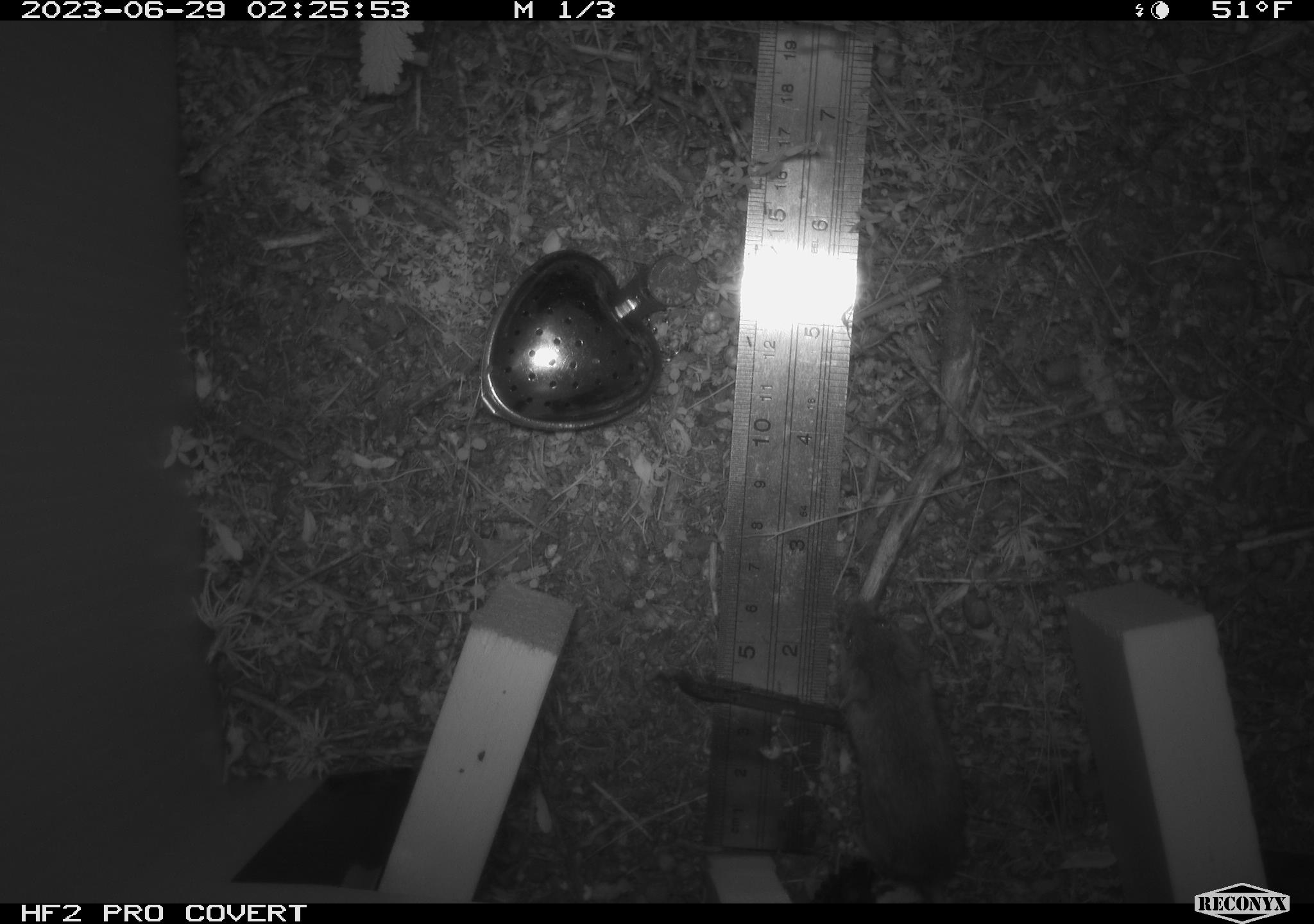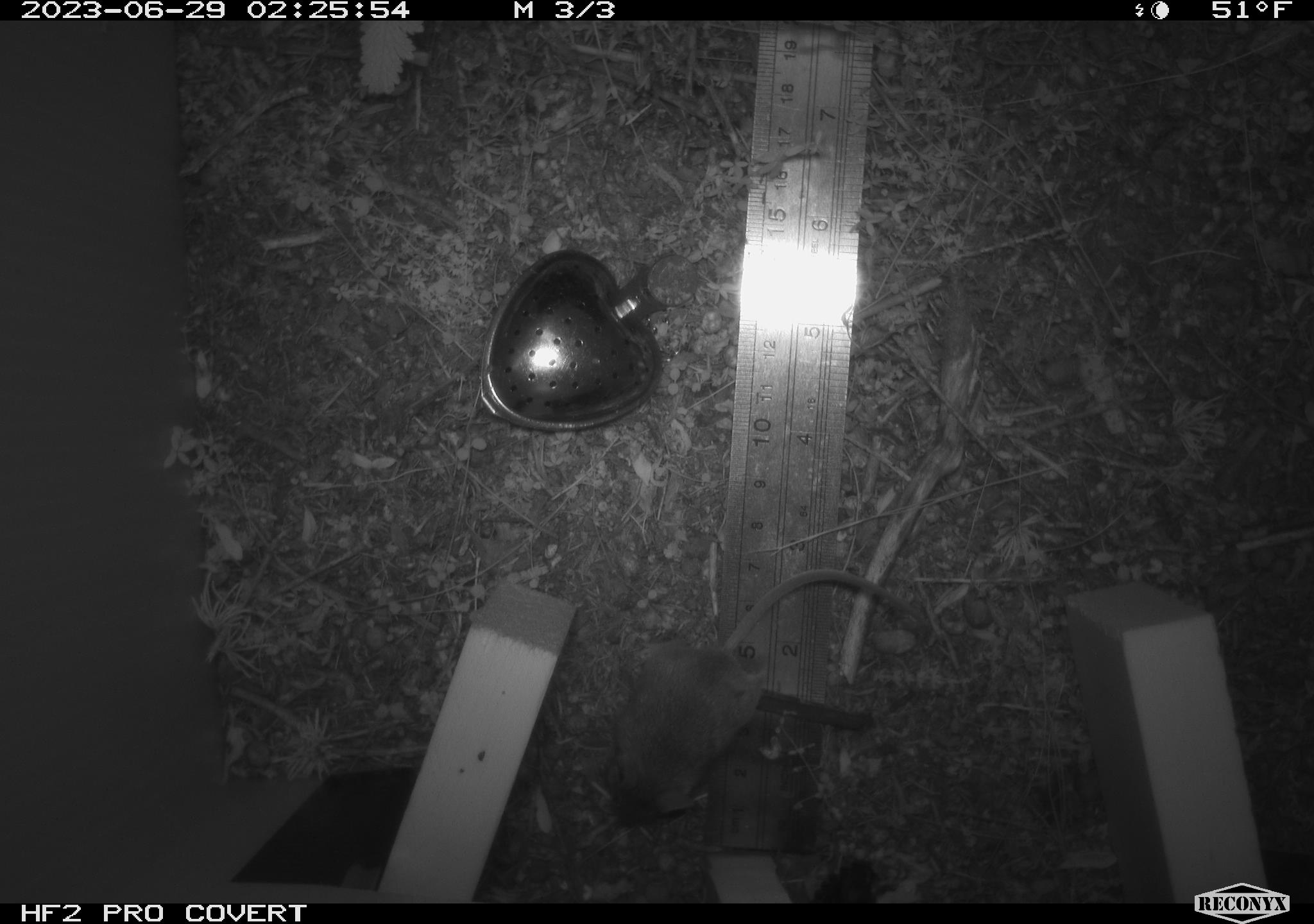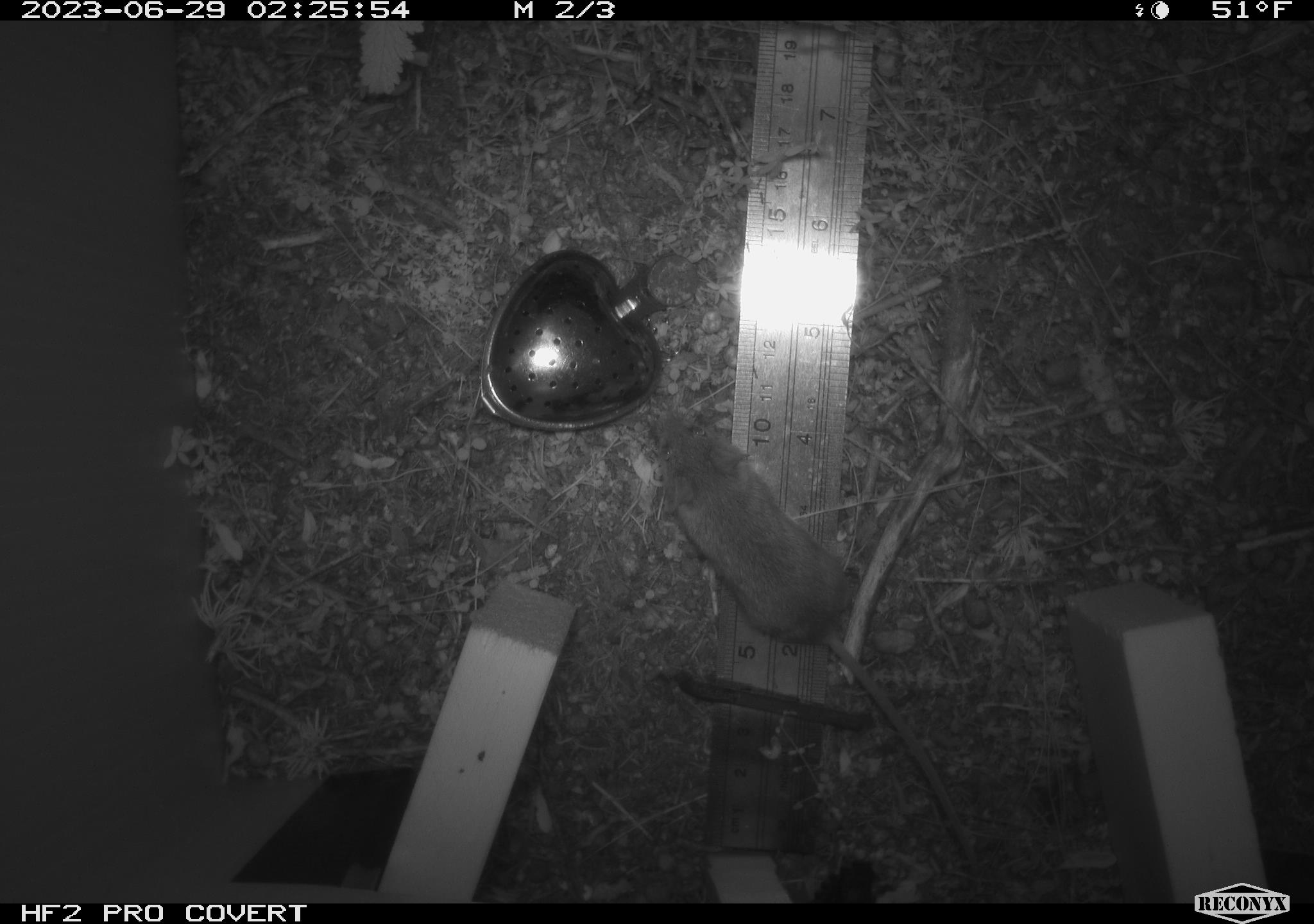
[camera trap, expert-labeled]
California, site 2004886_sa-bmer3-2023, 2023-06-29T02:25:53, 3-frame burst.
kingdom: Animalia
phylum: Chordata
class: Mammalia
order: Rodentia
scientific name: Rodentia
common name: mouse species